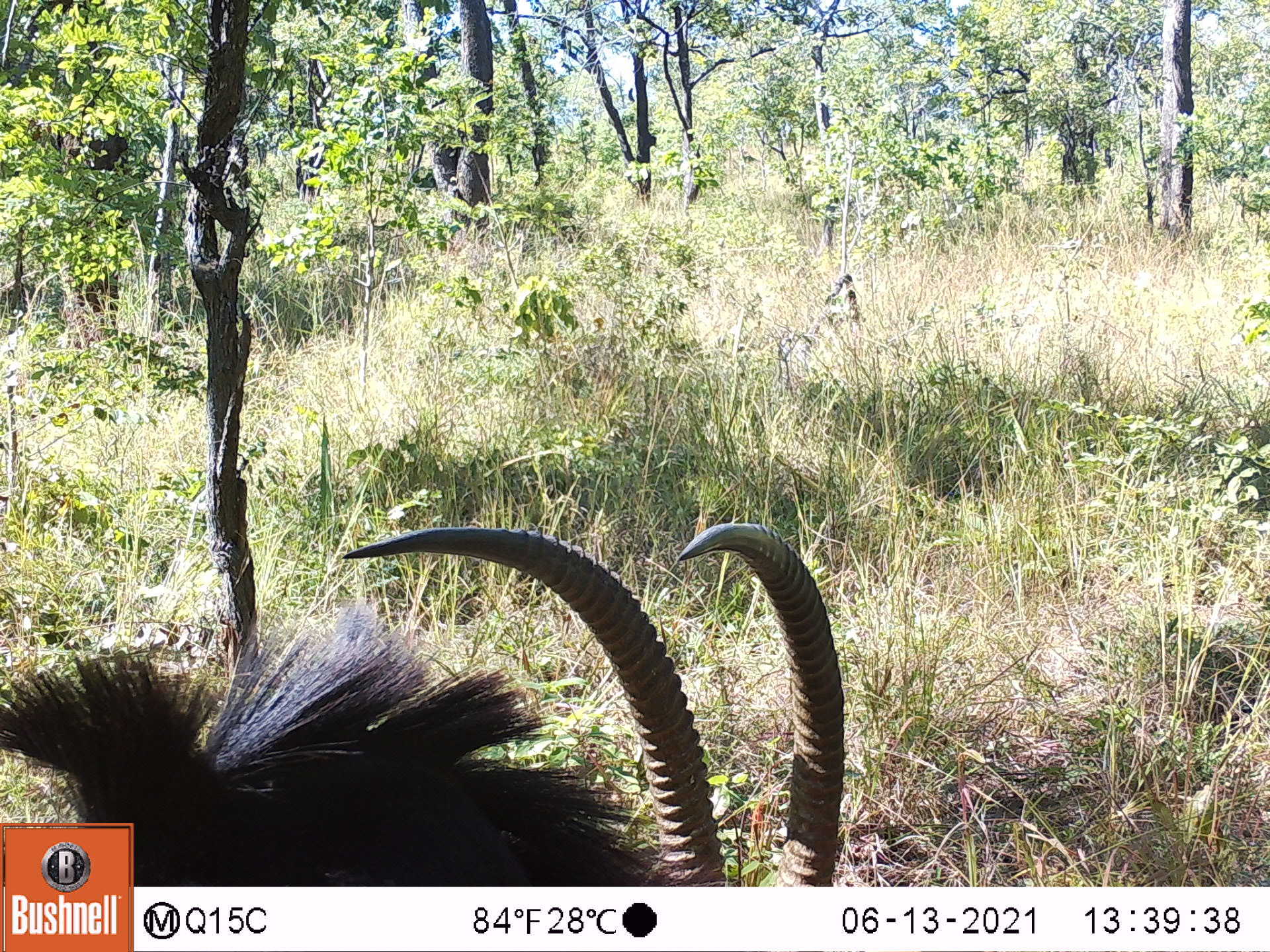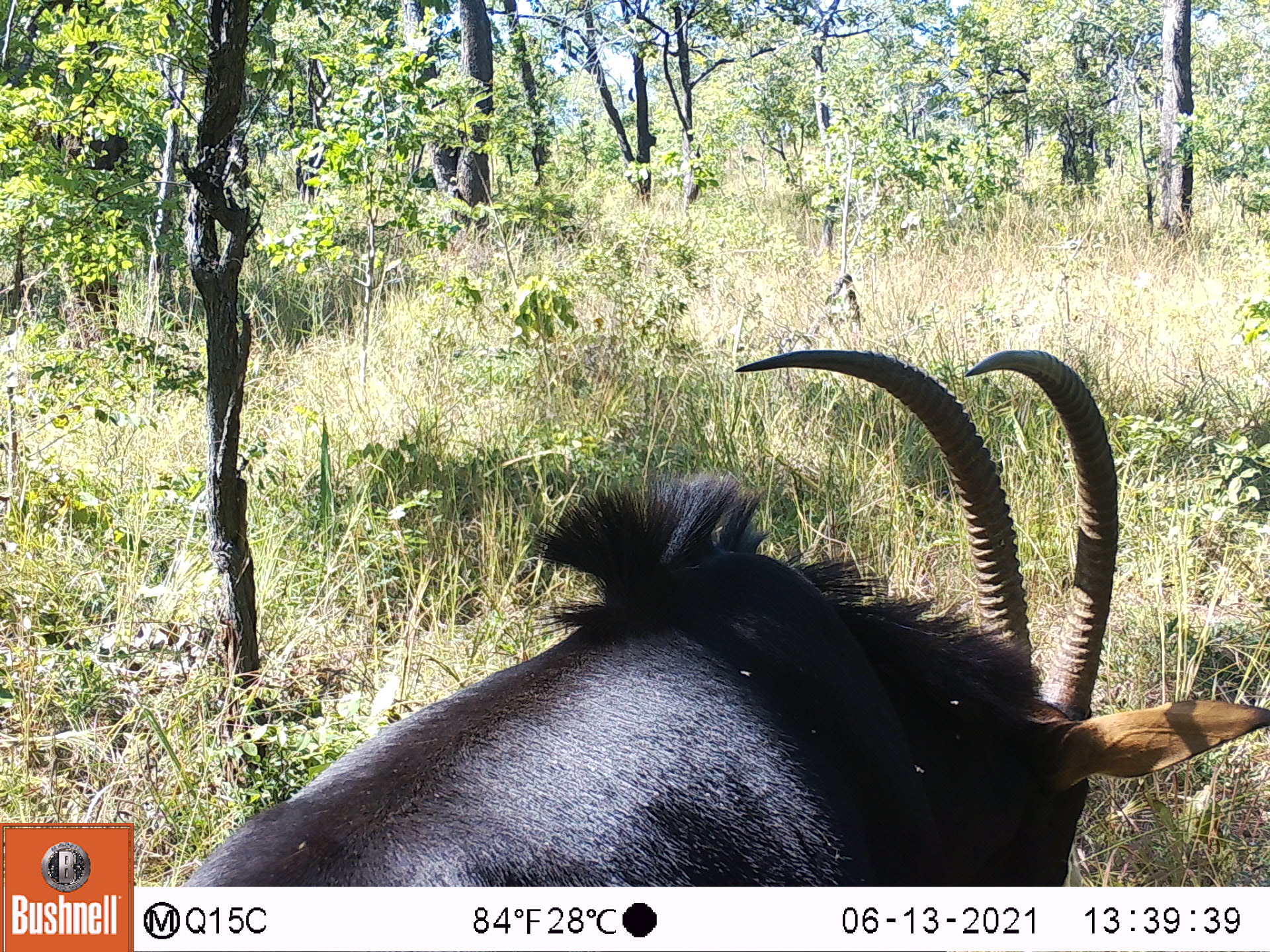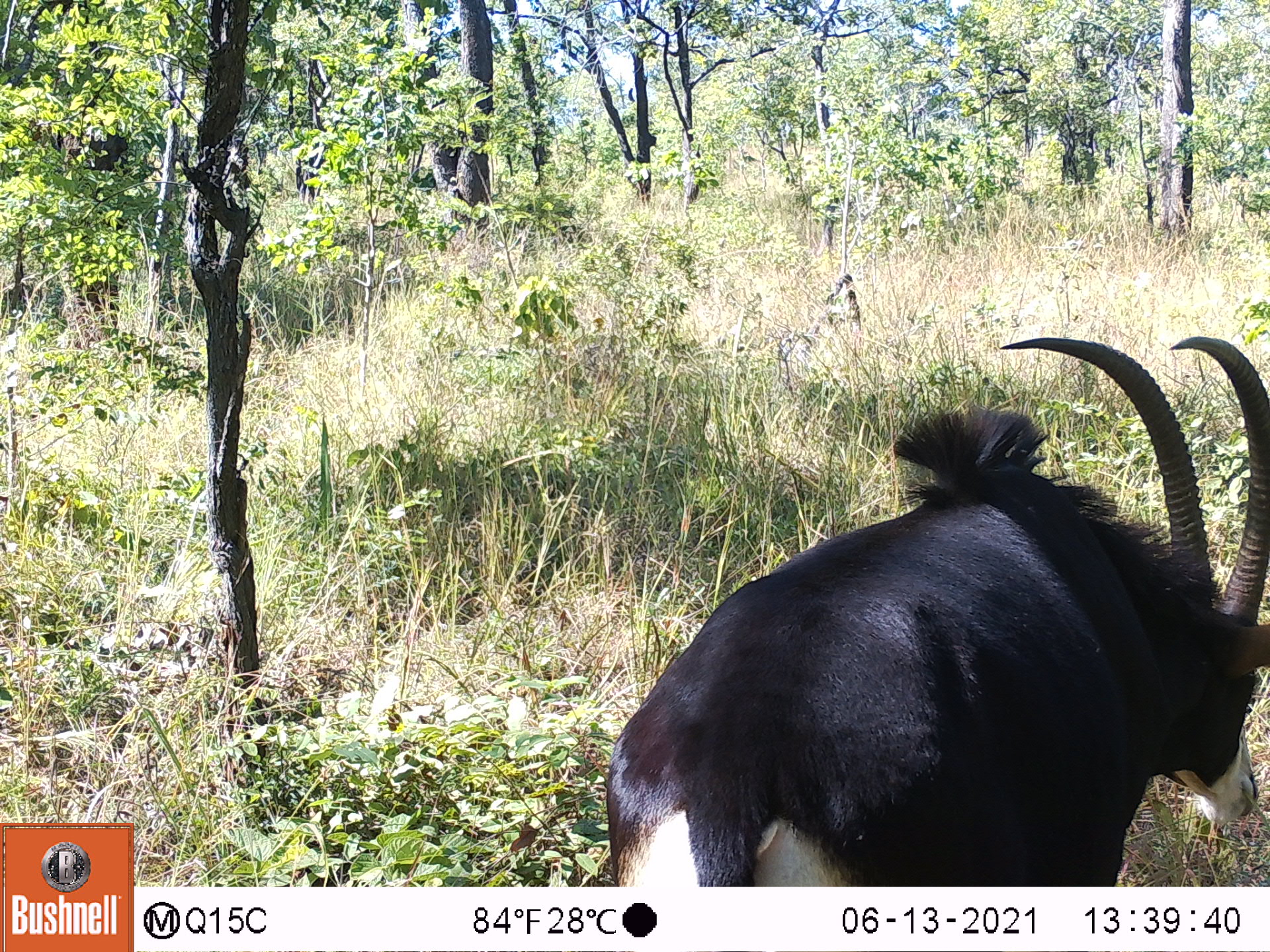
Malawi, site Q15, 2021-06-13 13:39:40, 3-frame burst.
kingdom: Animalia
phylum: Chordata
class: Mammalia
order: Artiodactyla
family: Bovidae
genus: Hippotragus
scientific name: Hippotragus niger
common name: sable antelope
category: sable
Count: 1.